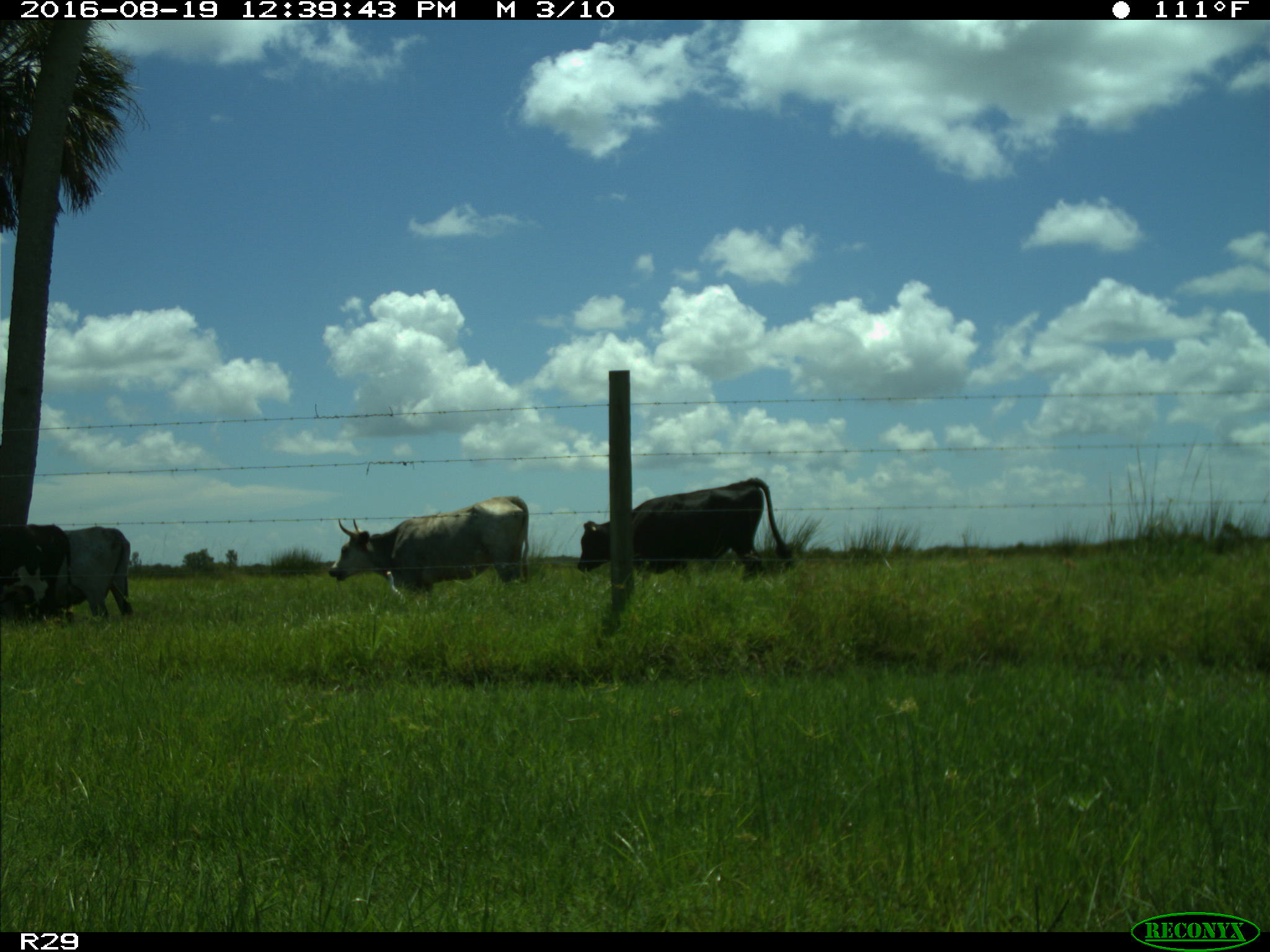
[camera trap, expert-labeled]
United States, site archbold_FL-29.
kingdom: Animalia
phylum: Chordata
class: Mammalia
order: Artiodactyla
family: Bovidae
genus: Bos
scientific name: Bos taurus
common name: domestic cow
Bos taurus (domestic cow).